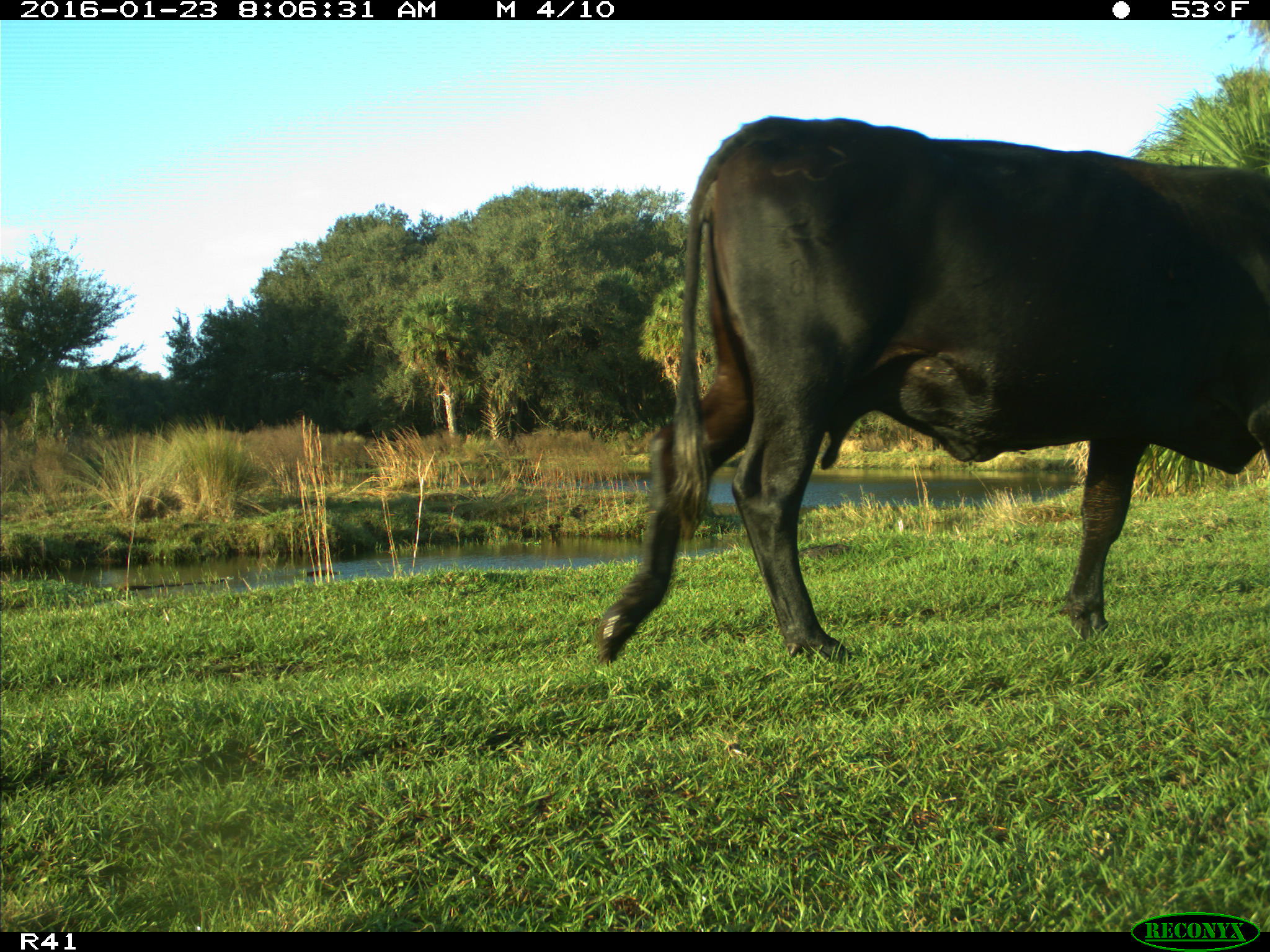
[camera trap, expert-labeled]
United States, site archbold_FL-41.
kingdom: Animalia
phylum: Chordata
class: Mammalia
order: Artiodactyla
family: Bovidae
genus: Bos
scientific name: Bos taurus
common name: domestic cow